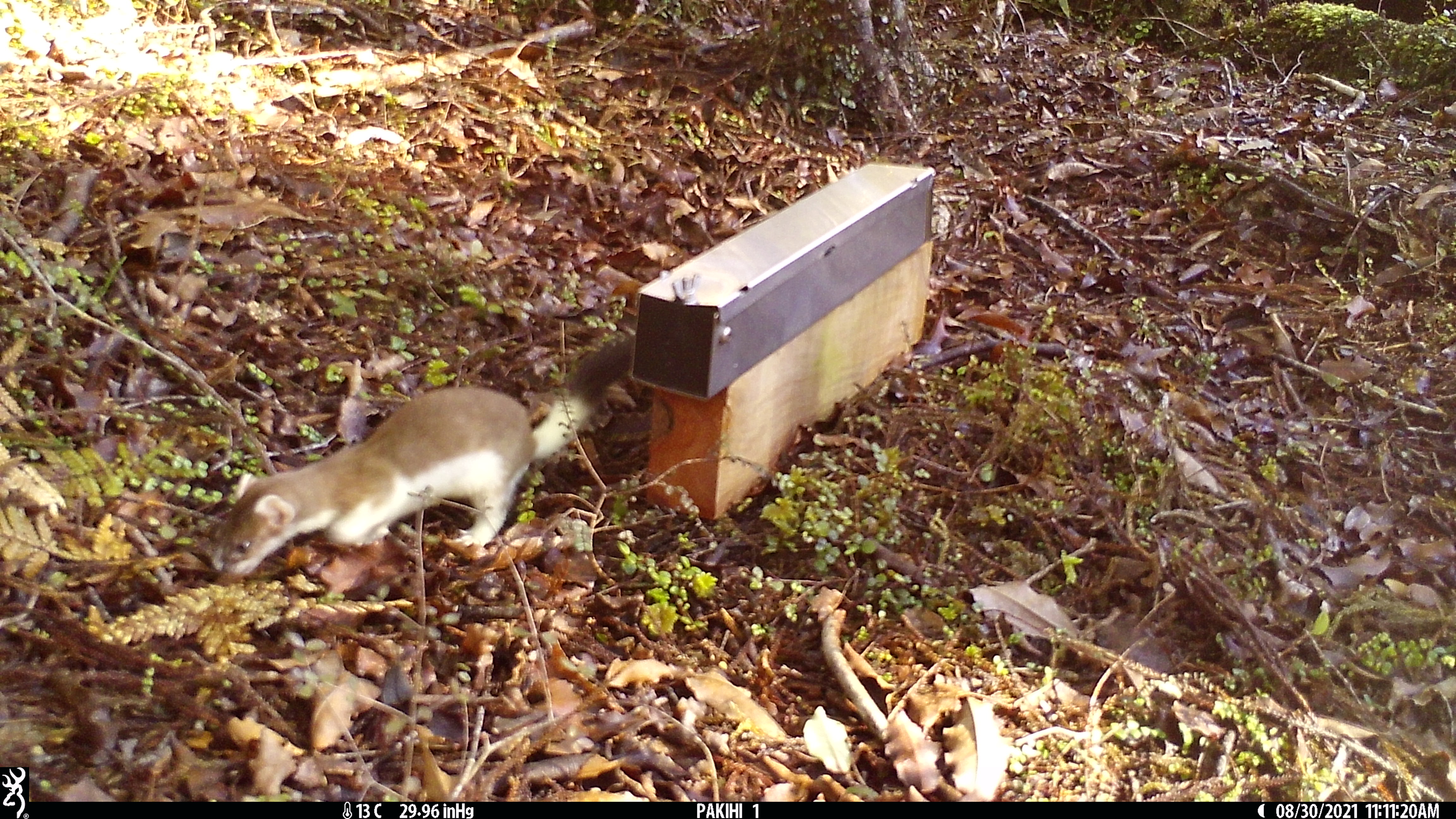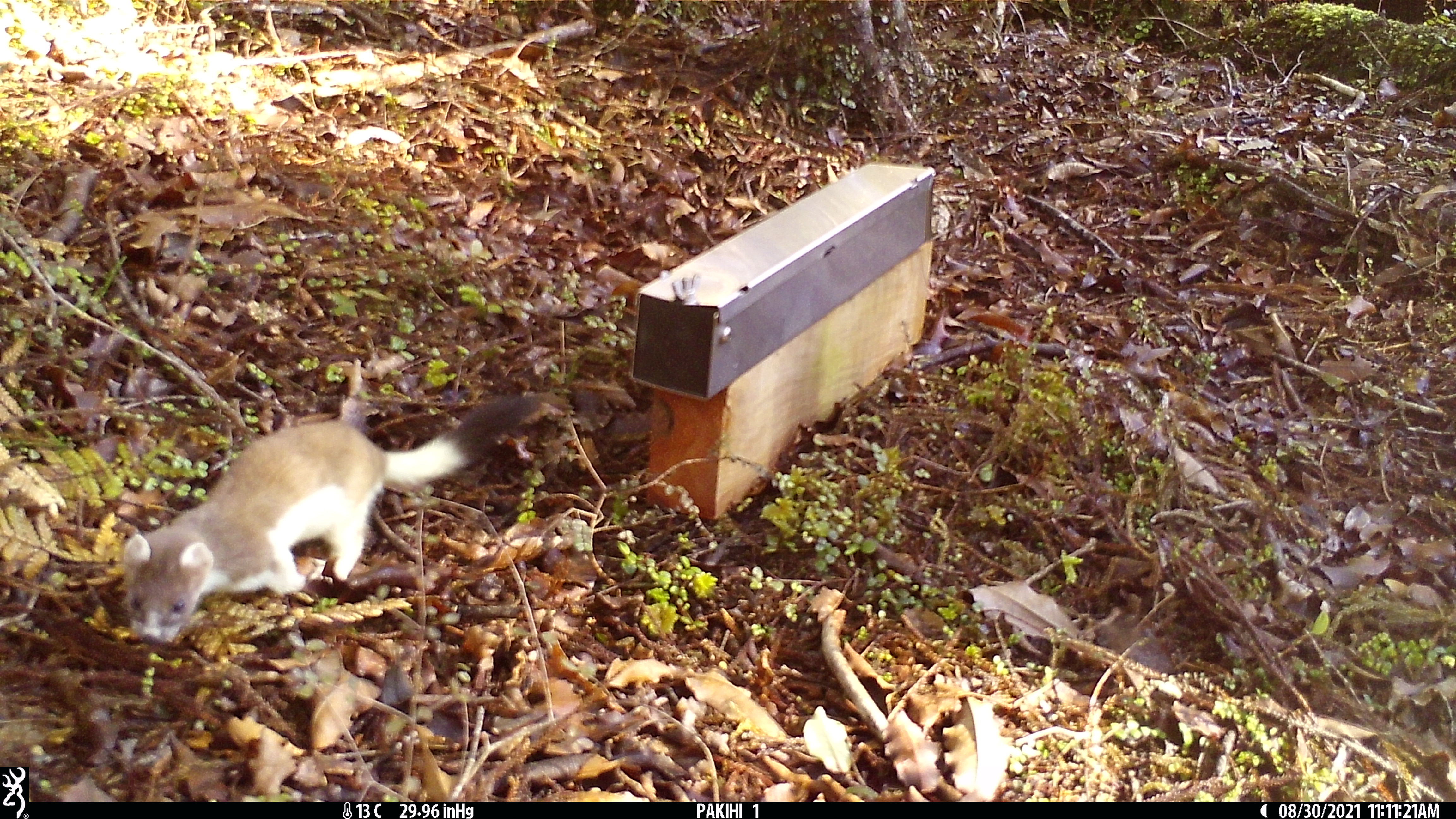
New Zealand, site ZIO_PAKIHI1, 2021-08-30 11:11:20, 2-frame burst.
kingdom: Animalia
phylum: Chordata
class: Mammalia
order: Carnivora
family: Mustelidae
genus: Mustela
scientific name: Mustela erminea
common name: stoat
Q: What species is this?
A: Stoat (Mustela erminea).